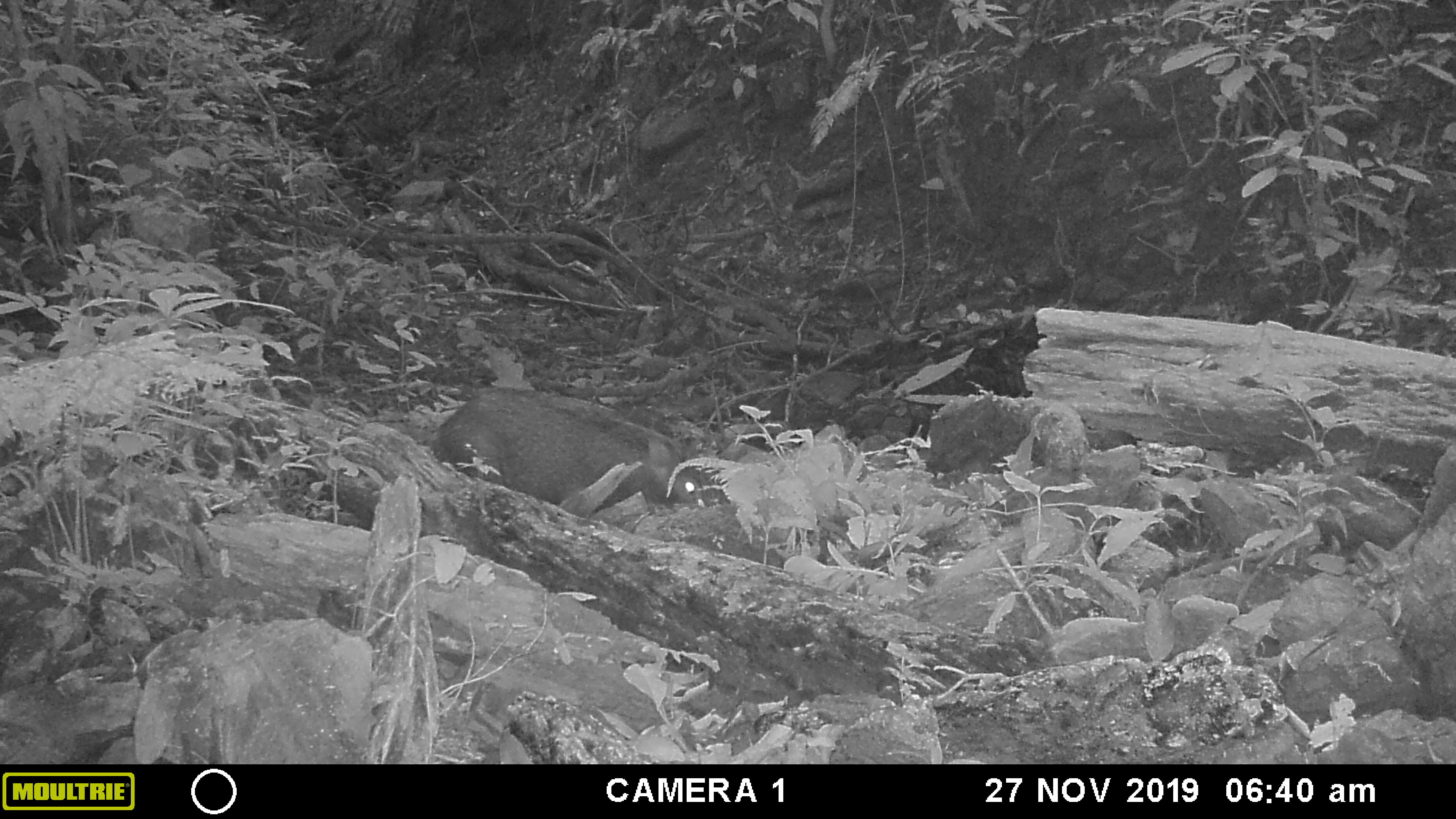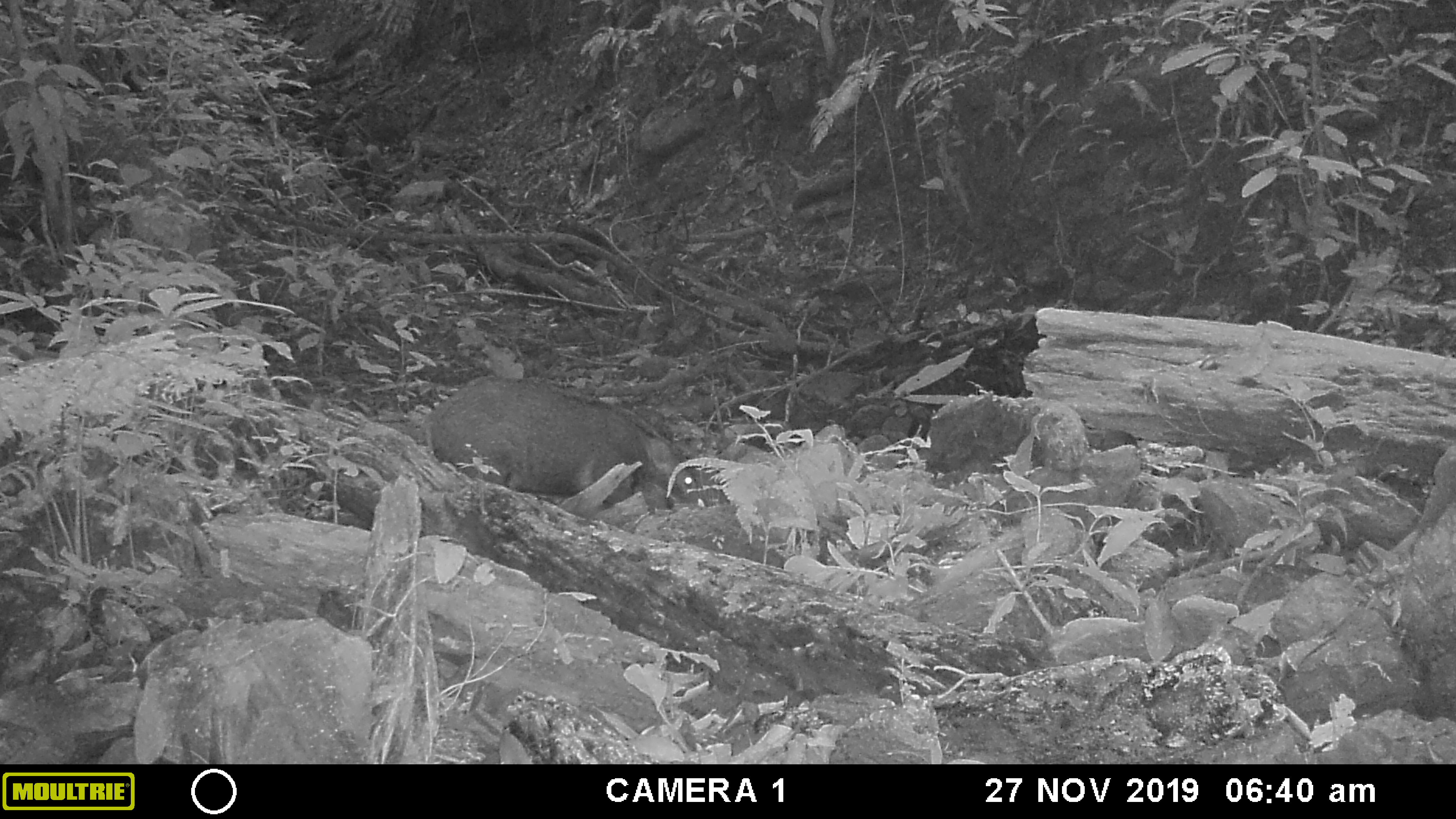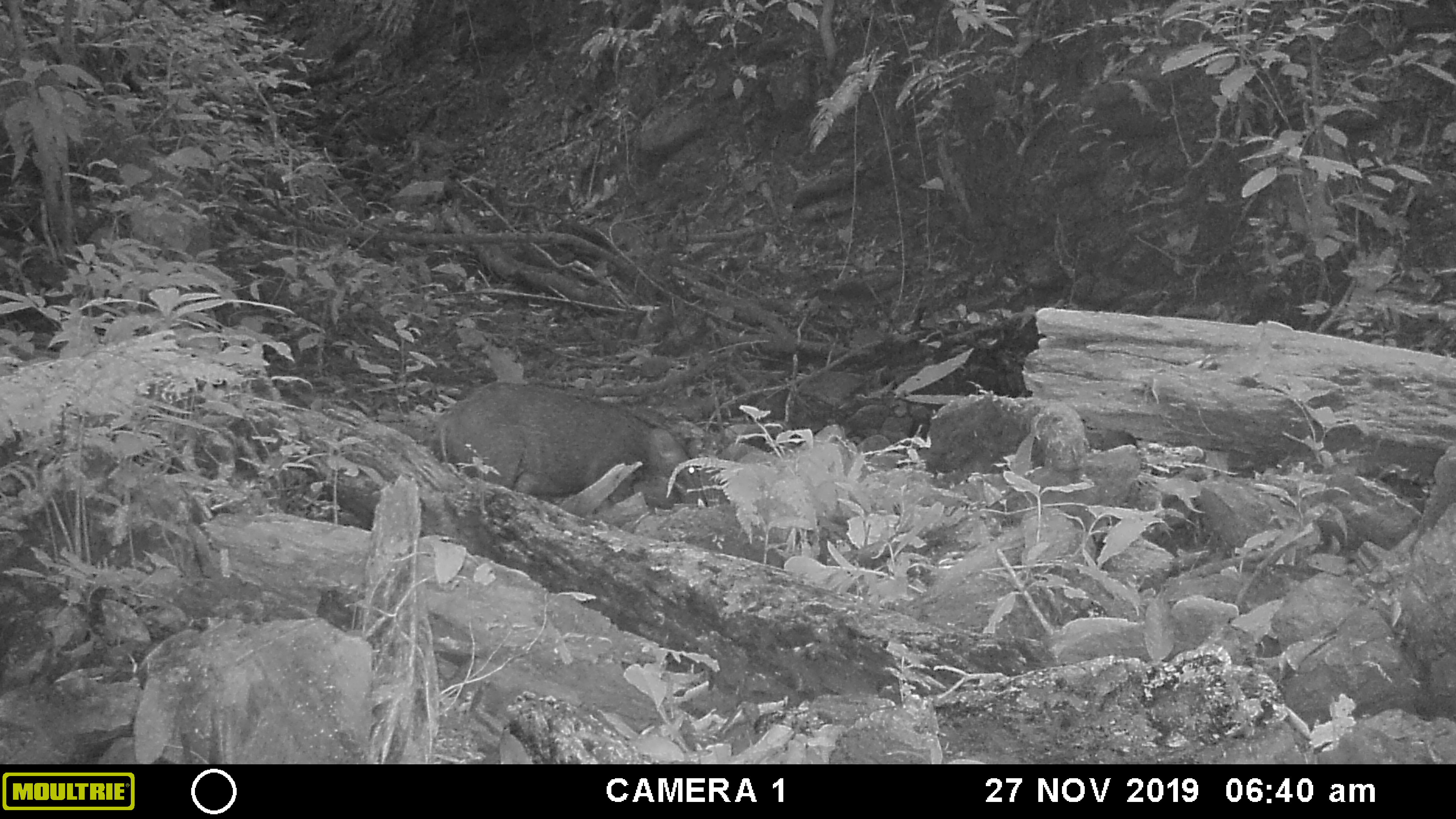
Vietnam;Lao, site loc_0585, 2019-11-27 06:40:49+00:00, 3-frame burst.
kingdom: Animalia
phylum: Chordata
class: Mammalia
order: Artiodactyla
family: Suidae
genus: Sus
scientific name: Sus scrofa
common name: eurasian wild pig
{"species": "eurasian wild pig (Sus scrofa)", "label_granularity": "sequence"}